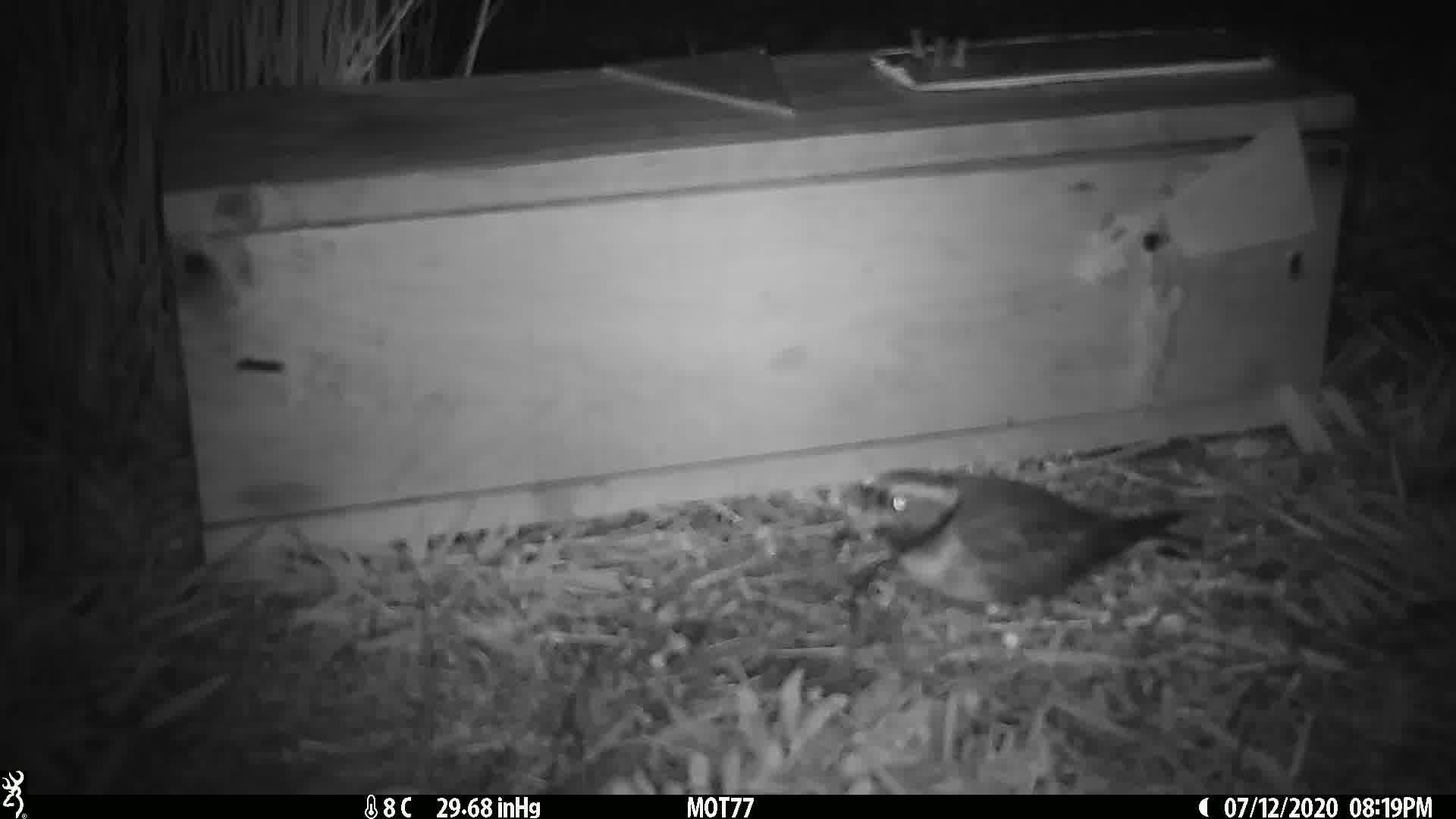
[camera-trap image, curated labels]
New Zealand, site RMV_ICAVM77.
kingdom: Animalia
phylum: Chordata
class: Aves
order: Charadriiformes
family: Charadriidae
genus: Thinornis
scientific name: Thinornis novaeseelandiae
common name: shore plover